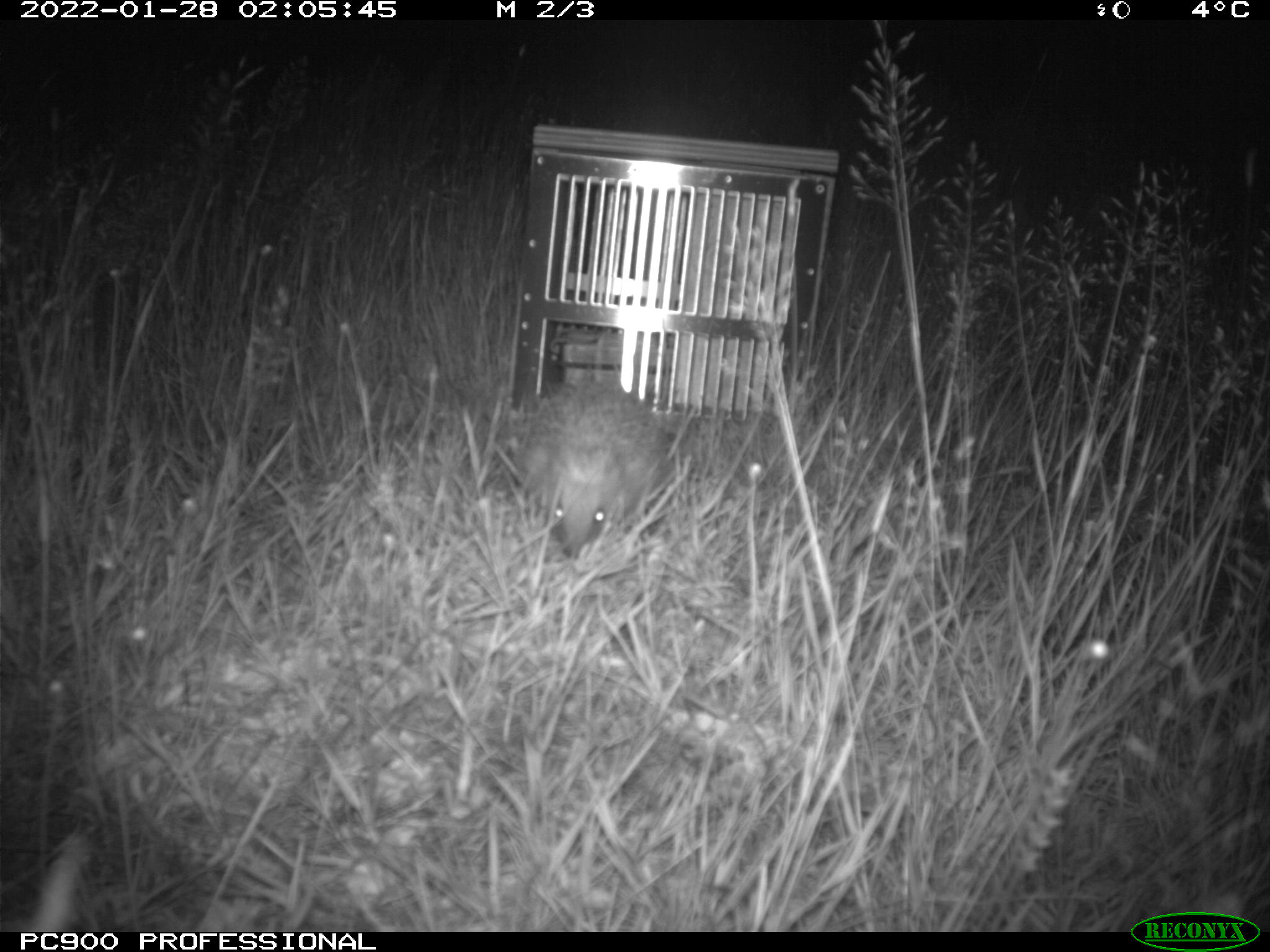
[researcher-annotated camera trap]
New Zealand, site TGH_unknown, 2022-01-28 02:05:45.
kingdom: Animalia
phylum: Chordata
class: Mammalia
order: Eulipotyphla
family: Erinaceidae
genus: Erinaceus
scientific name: Erinaceus europaeus europaeus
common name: european hedgehog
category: hedgehog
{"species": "hedgehog (european hedgehog) (Erinaceus europaeus europaeus)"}